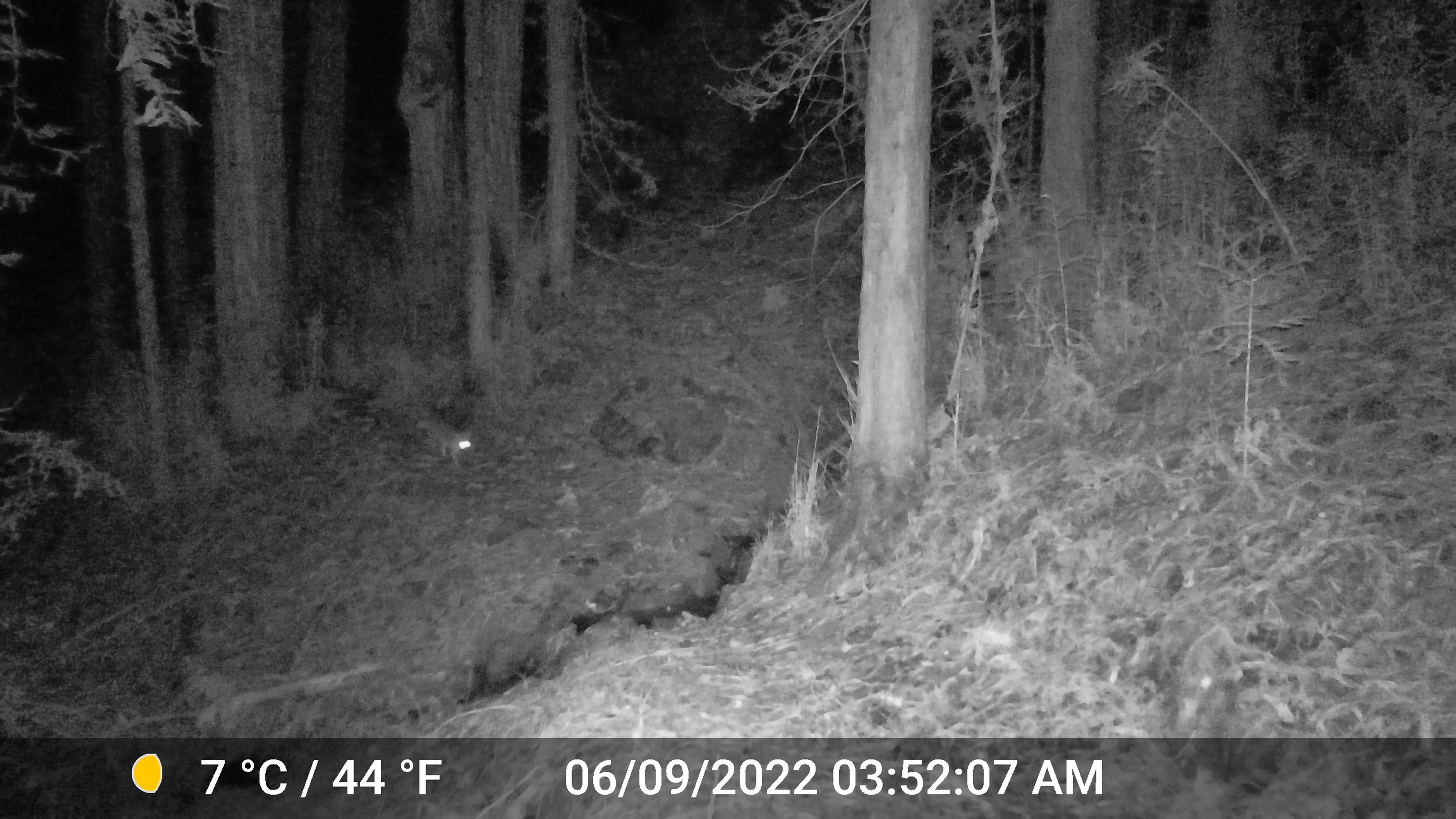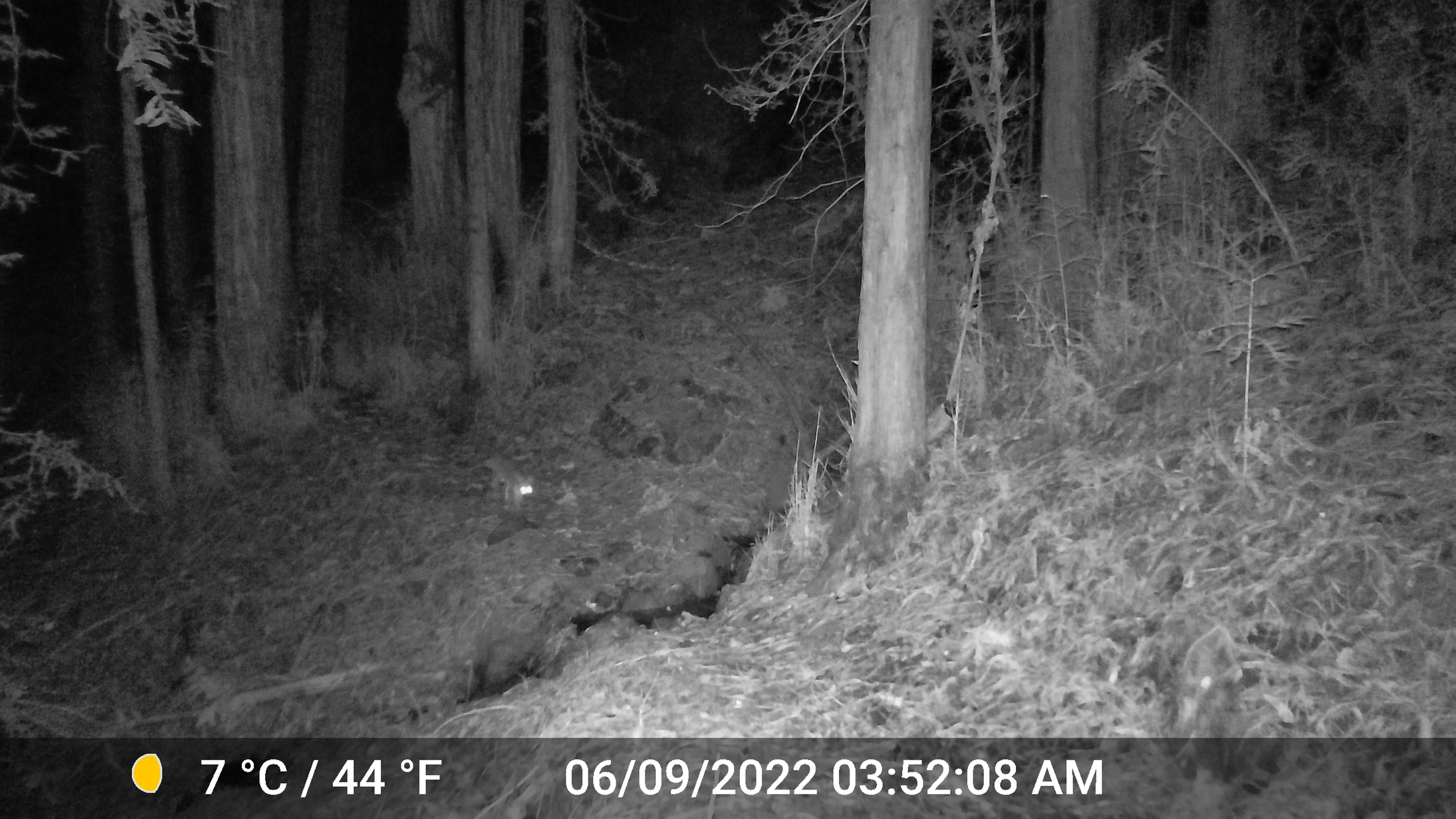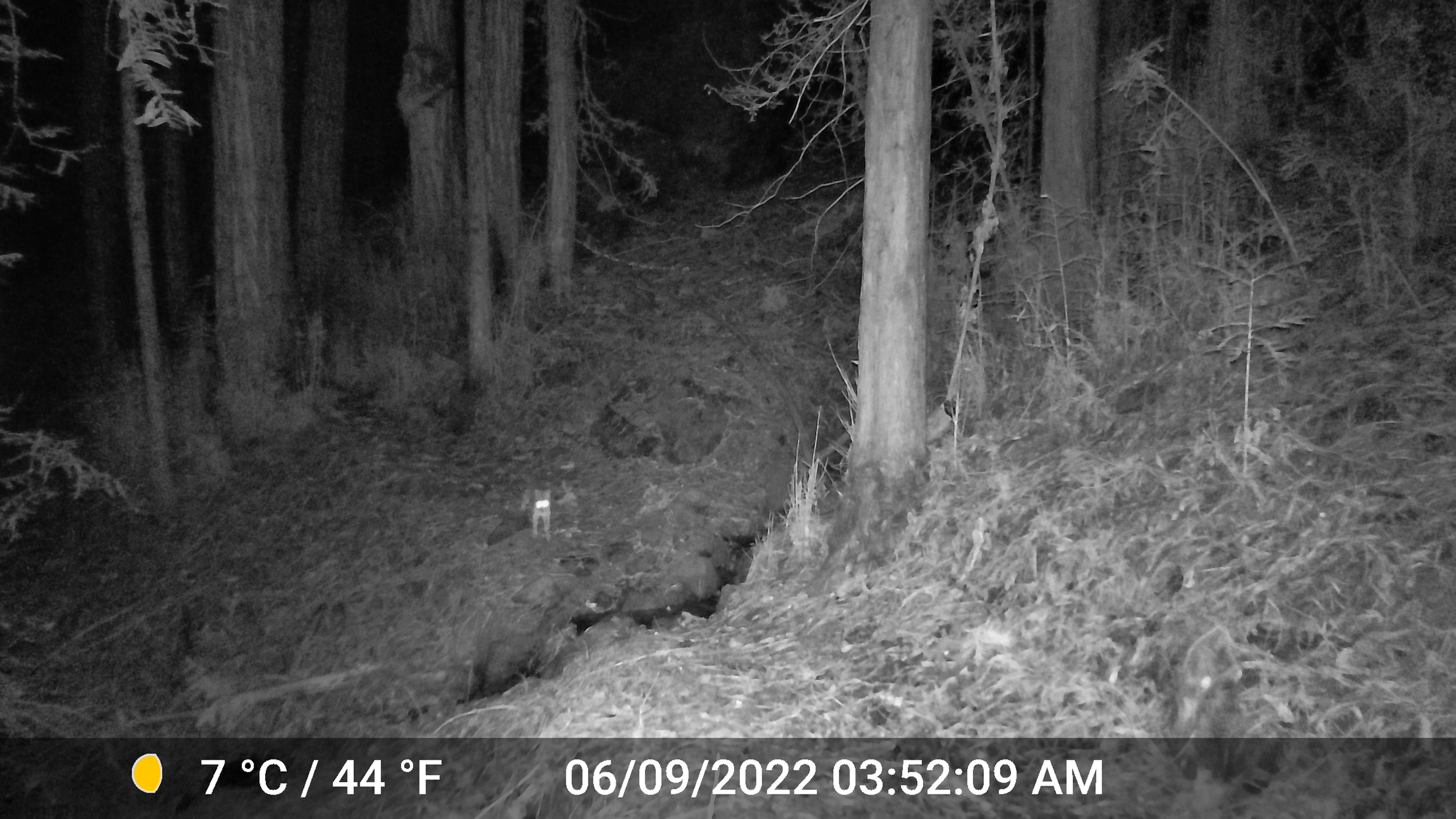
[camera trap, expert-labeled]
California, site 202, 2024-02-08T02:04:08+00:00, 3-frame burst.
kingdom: Animalia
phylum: Chordata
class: Mammalia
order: Carnivora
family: Canidae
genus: Urocyon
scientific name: Urocyon cinereoargenteus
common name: gray fox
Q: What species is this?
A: Gray fox (Urocyon cinereoargenteus).